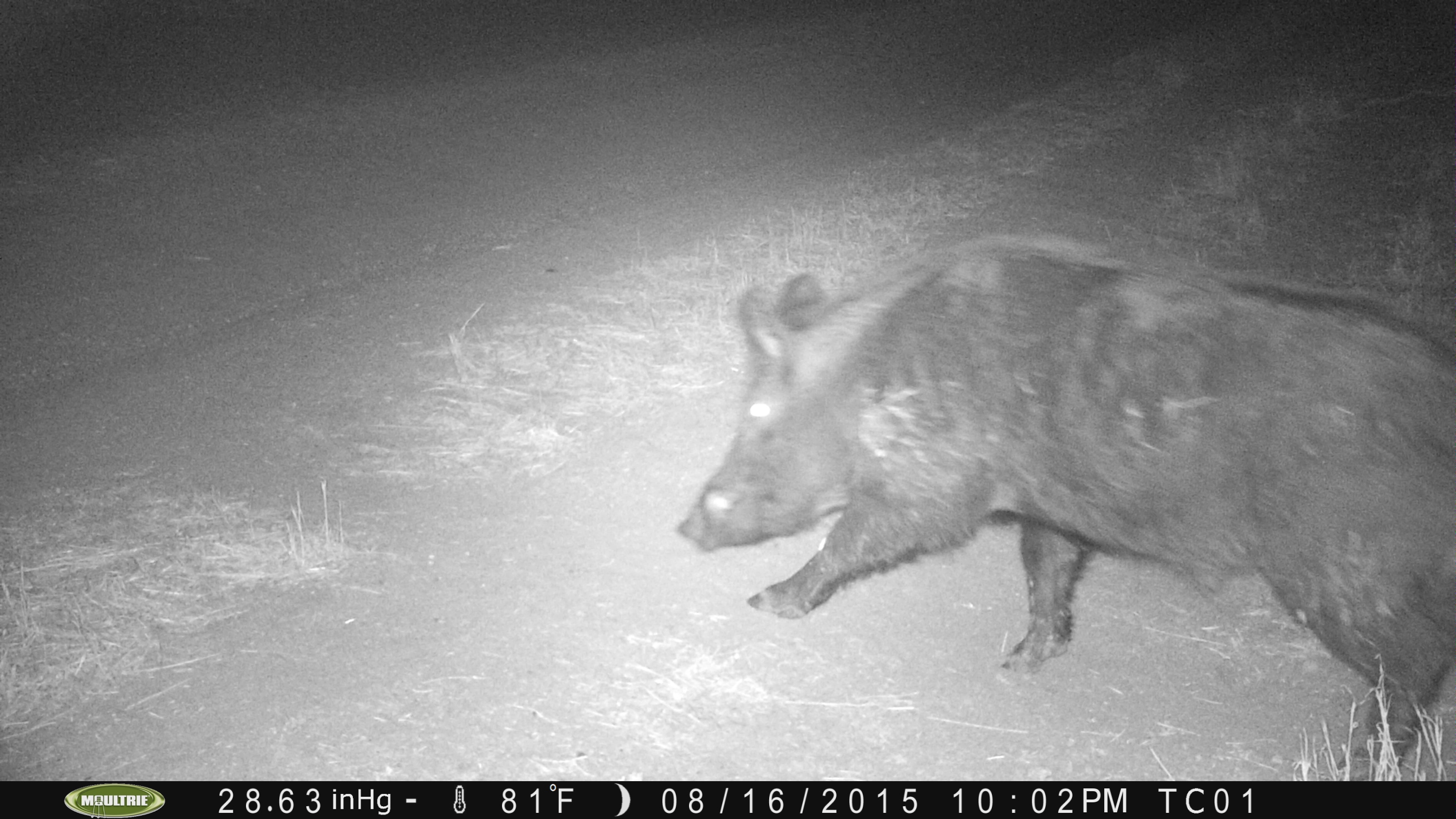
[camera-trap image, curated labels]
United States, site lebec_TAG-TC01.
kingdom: Animalia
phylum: Chordata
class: Mammalia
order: Artiodactyla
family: Suidae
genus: Sus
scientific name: Sus scrofa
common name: wild boar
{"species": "Sus scrofa (wild boar)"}